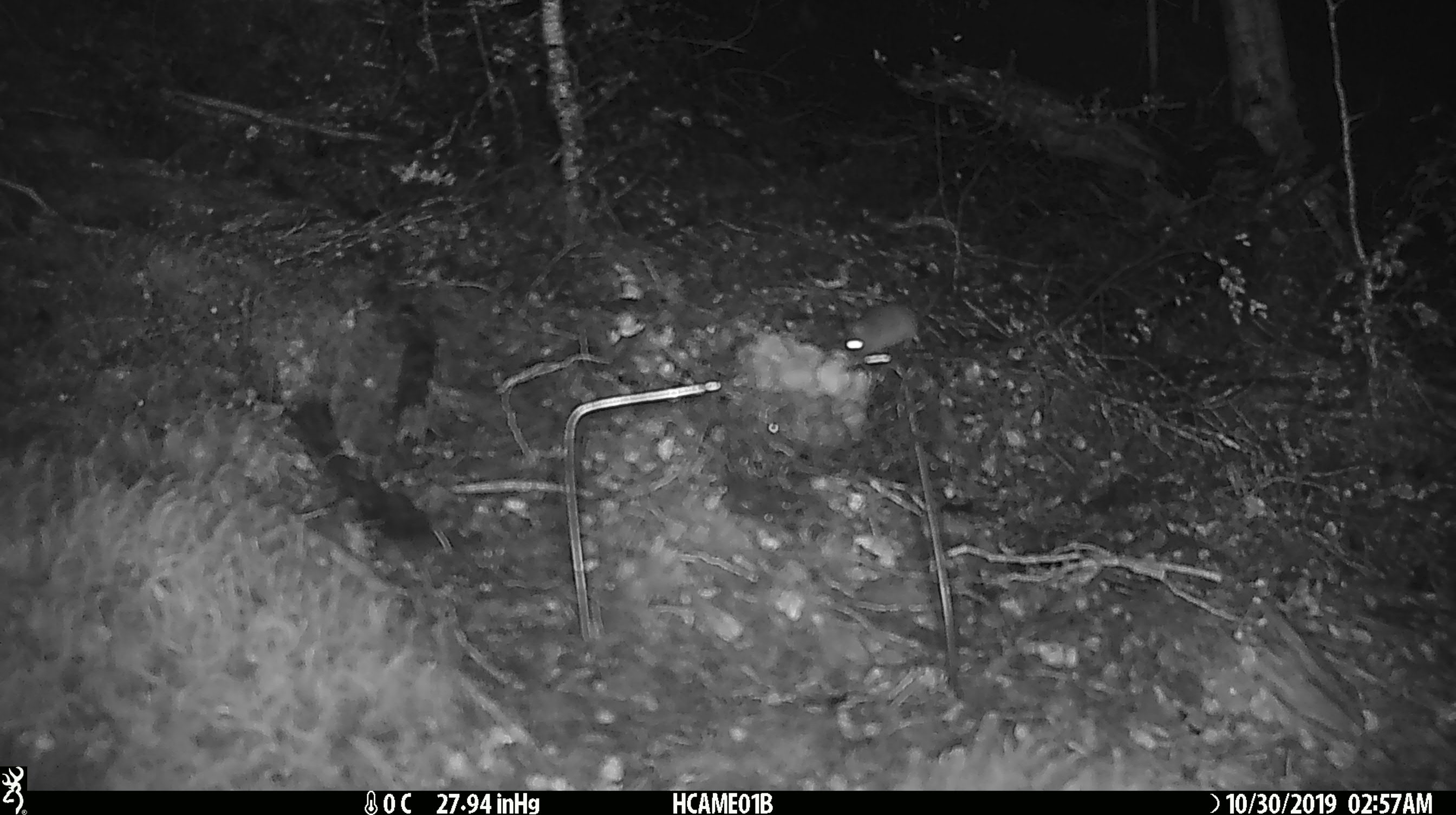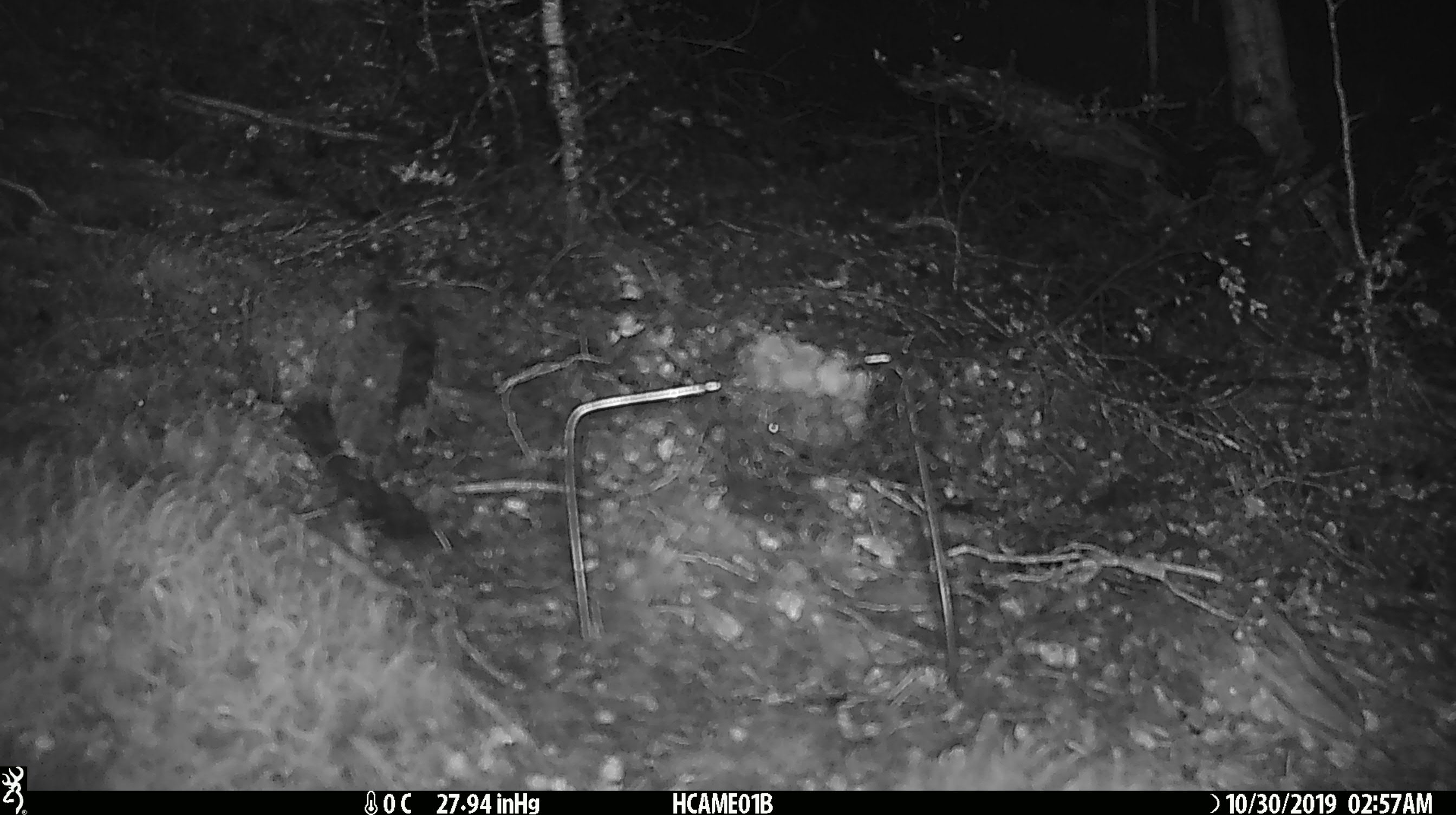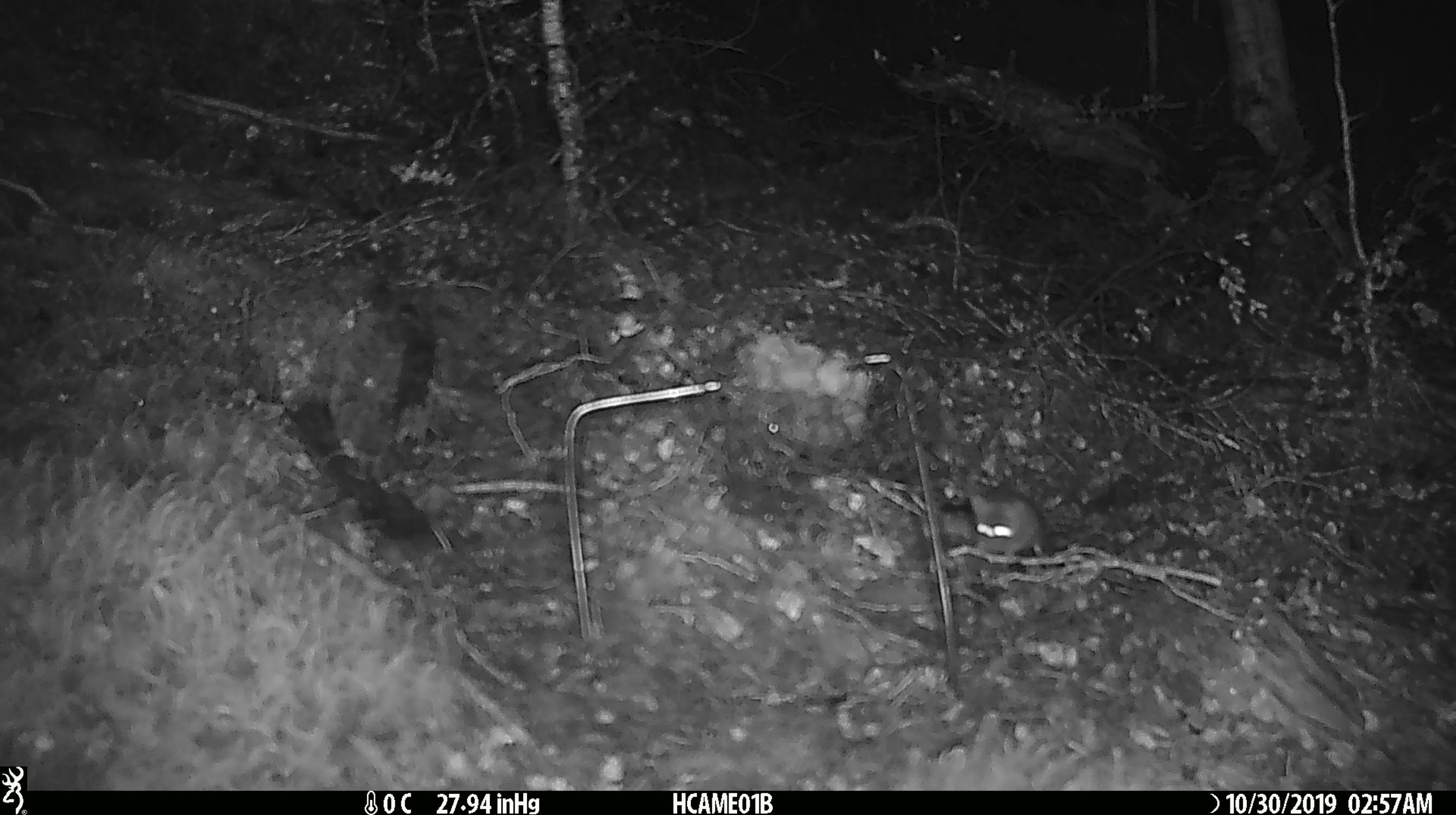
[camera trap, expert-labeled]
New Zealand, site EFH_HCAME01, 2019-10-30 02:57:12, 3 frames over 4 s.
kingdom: Animalia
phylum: Chordata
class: Mammalia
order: Rodentia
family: Muridae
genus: Mus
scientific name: Mus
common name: mouse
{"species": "mouse (Mus)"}